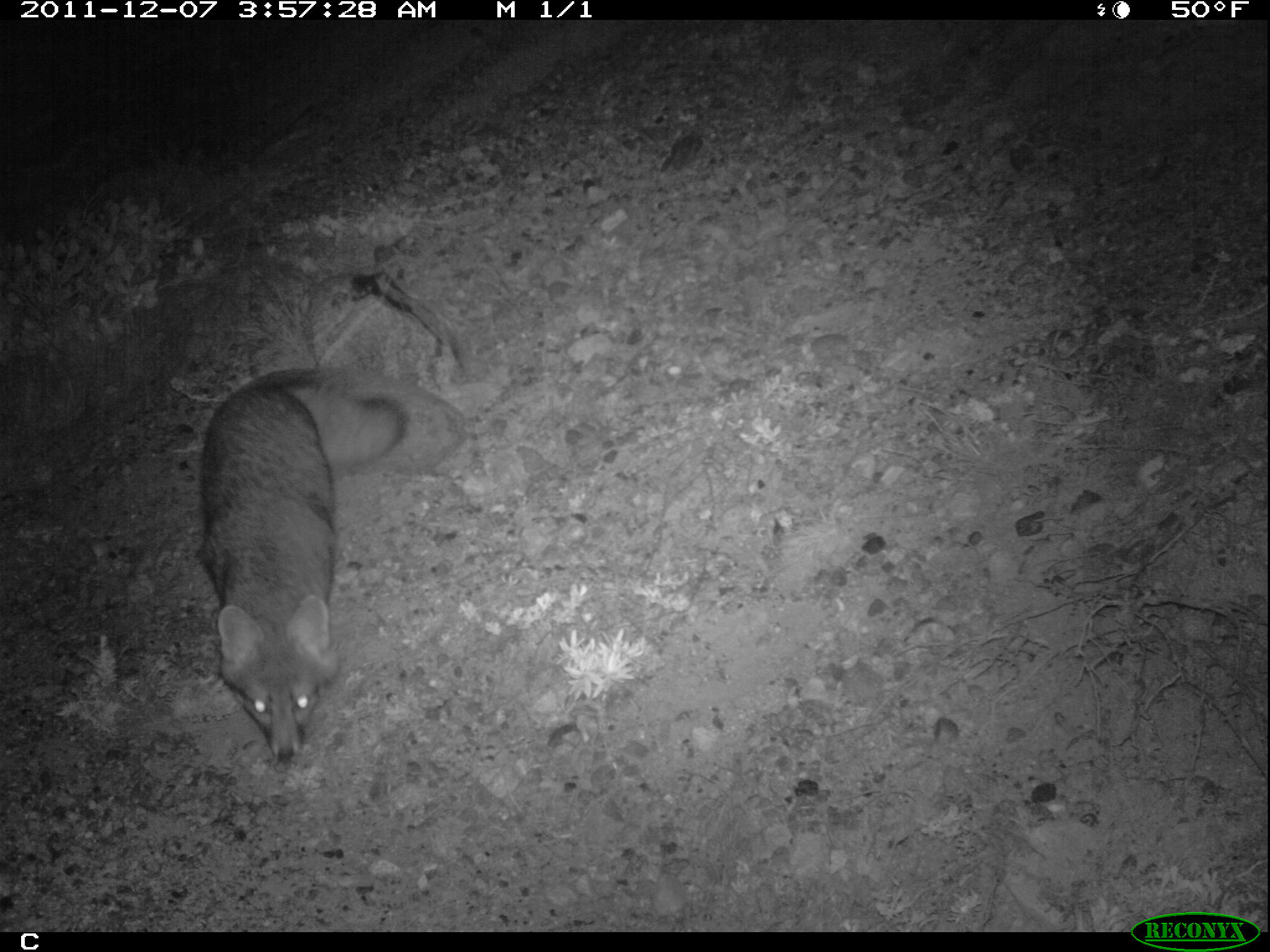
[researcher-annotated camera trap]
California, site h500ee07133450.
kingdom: Animalia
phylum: Chordata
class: Mammalia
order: Carnivora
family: Canidae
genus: Urocyon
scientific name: Urocyon littoralis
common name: island fox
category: fox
Fox (island fox) (Urocyon littoralis).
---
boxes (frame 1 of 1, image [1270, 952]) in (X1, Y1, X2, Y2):
fox: (196, 377, 406, 762)